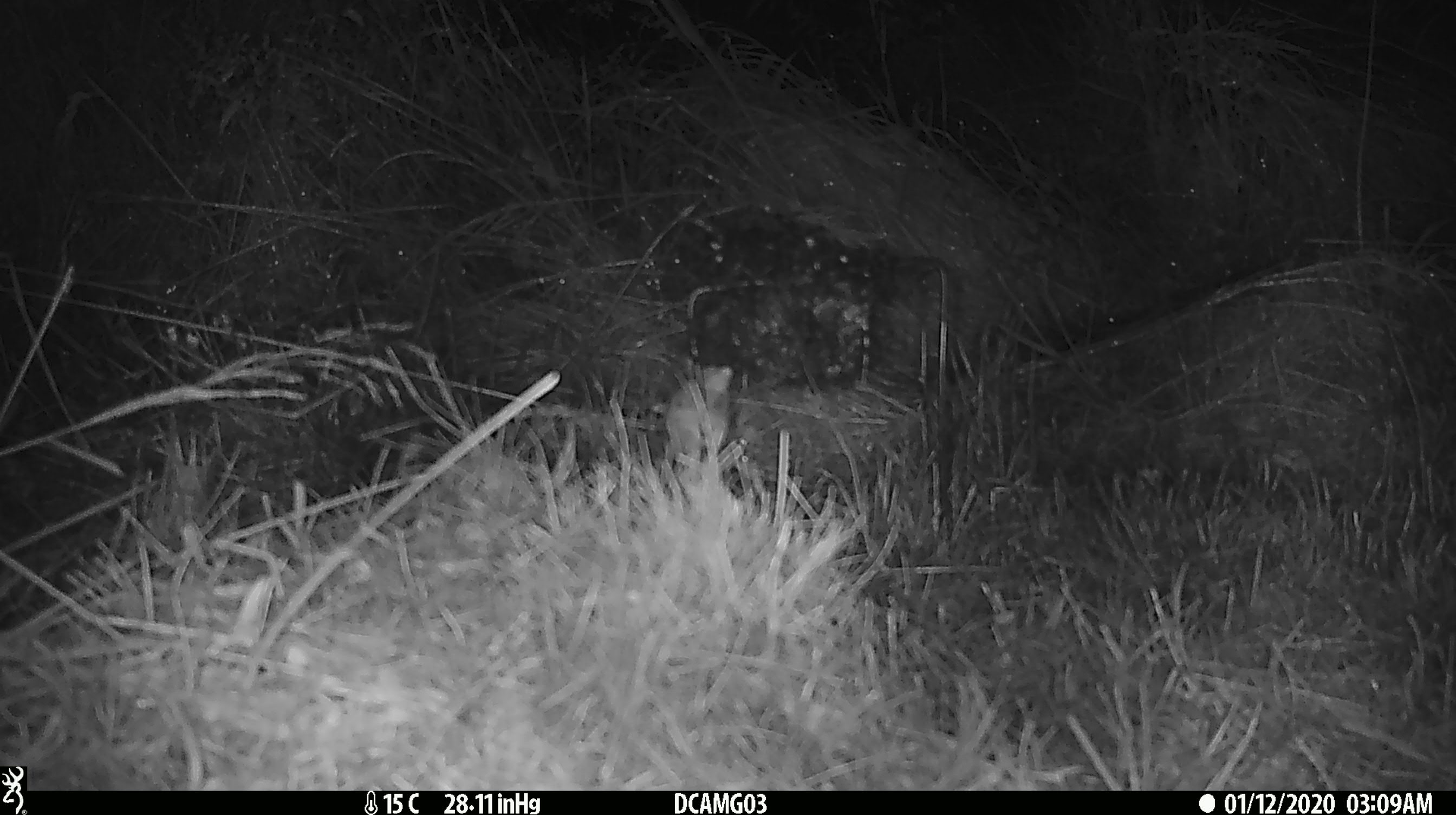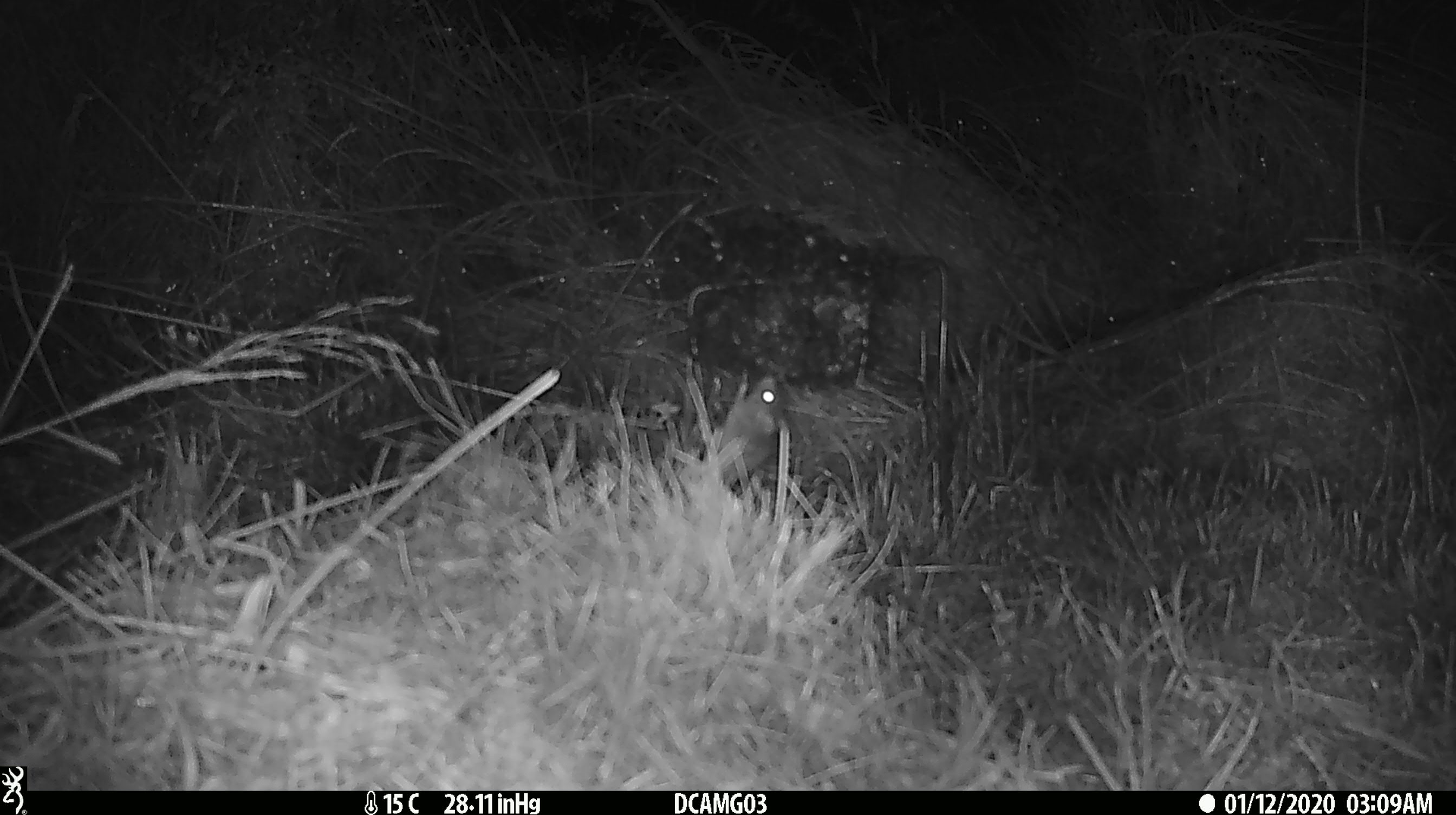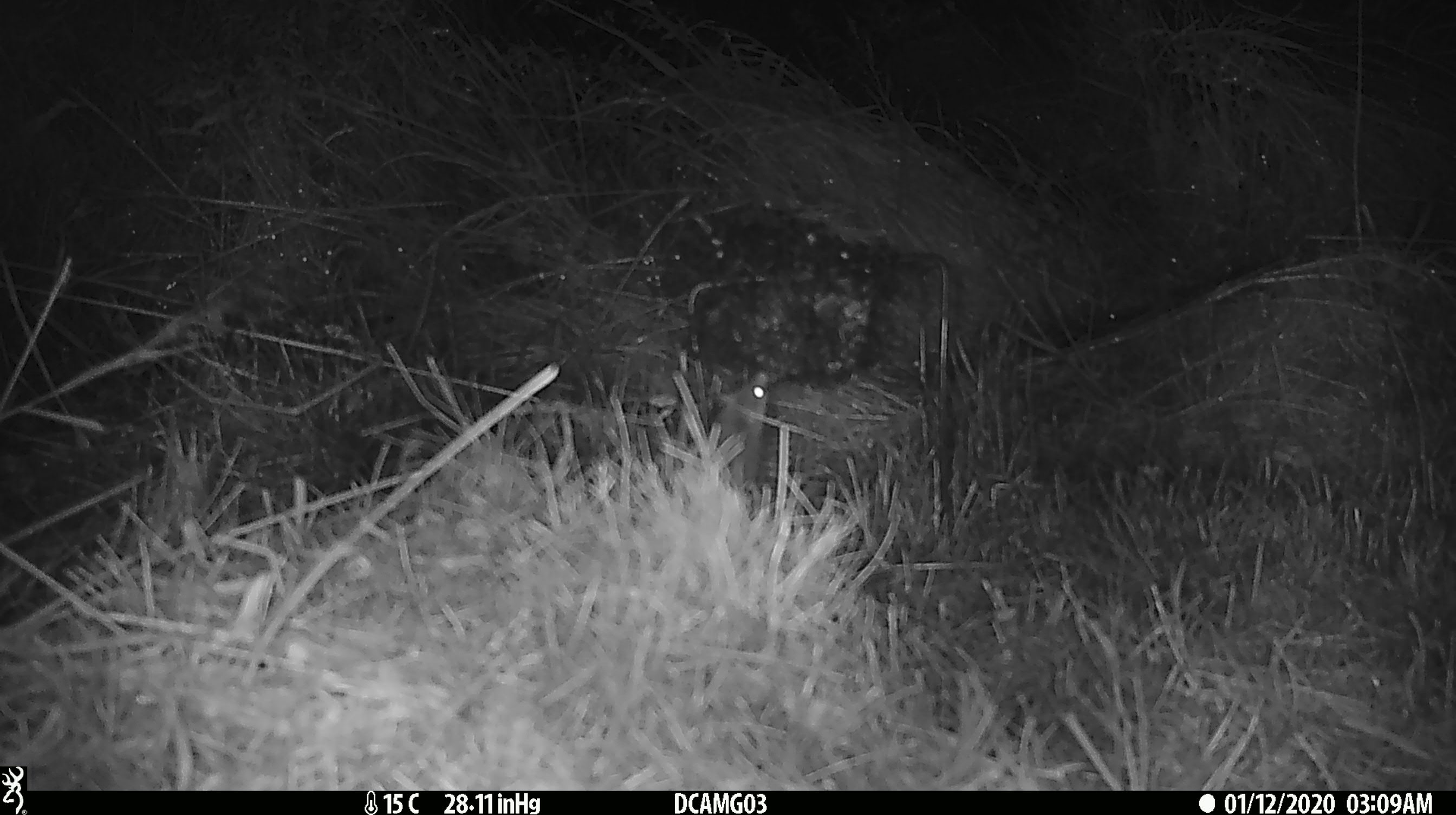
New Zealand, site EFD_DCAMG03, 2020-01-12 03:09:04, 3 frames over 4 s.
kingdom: Animalia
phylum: Chordata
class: Mammalia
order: Rodentia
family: Muridae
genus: Mus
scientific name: Mus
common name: mouse